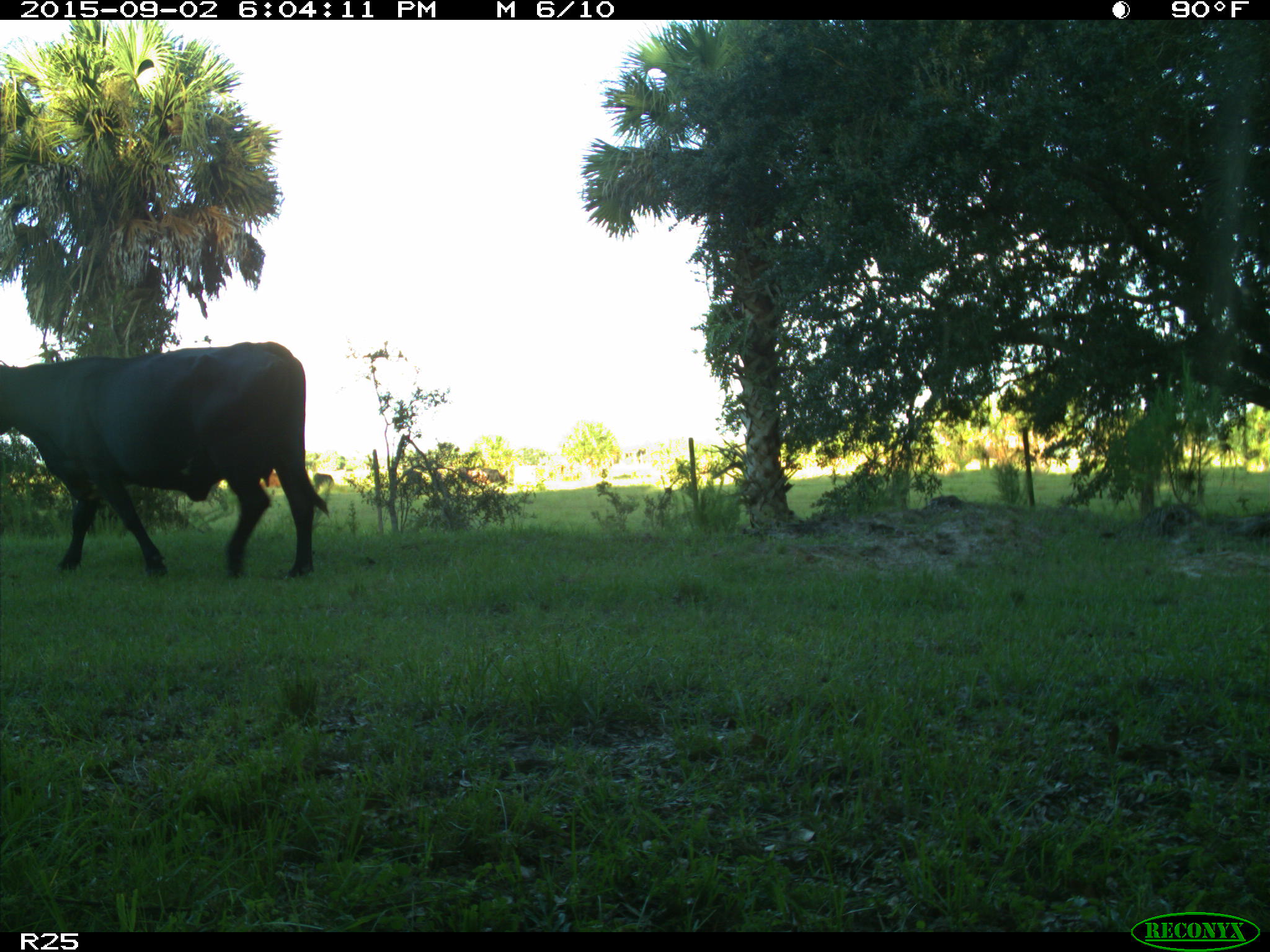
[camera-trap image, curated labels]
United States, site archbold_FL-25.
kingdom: Animalia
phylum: Chordata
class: Mammalia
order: Artiodactyla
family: Bovidae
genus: Bos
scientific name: Bos taurus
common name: domestic cow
Bos taurus (domestic cow).